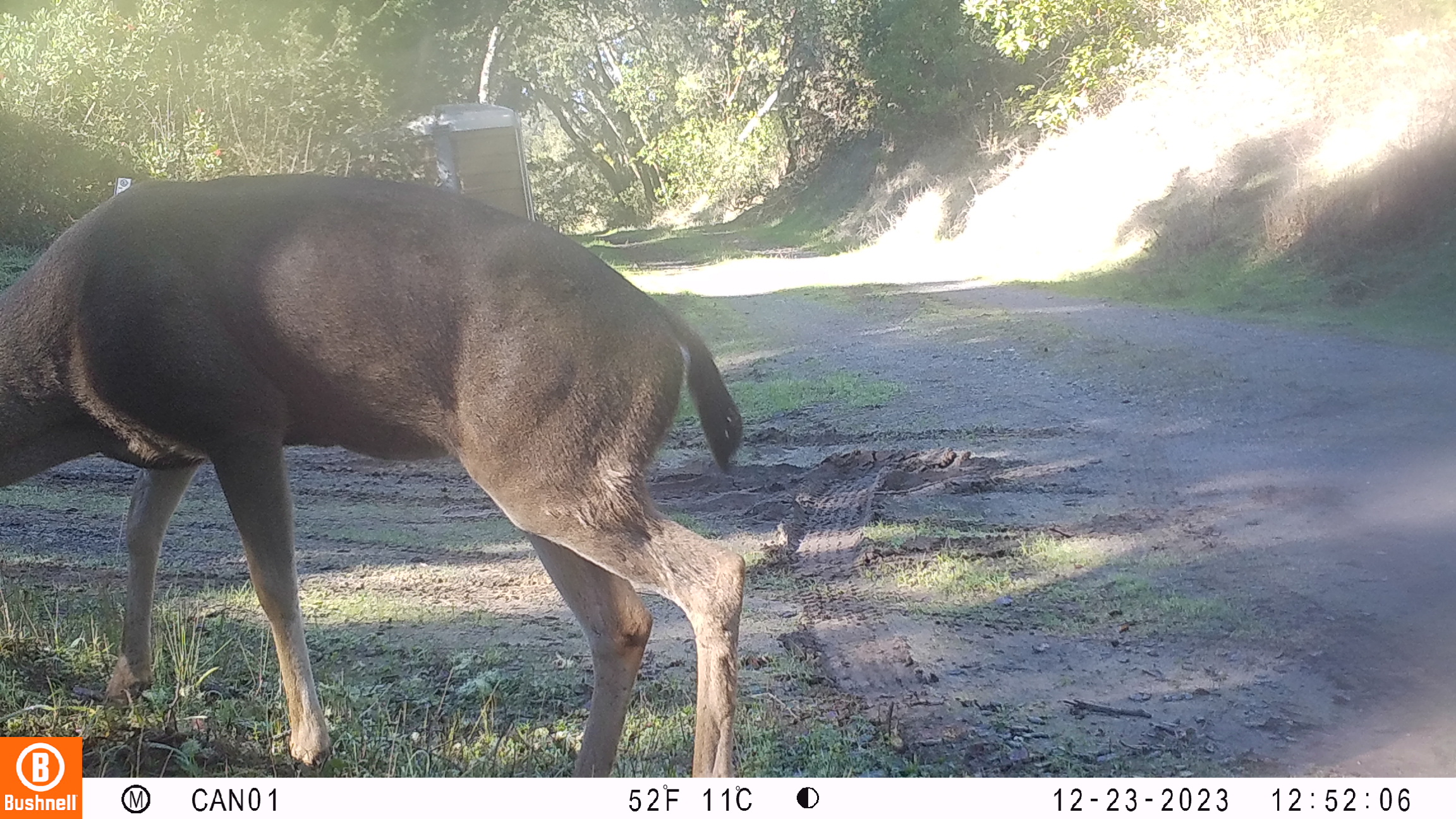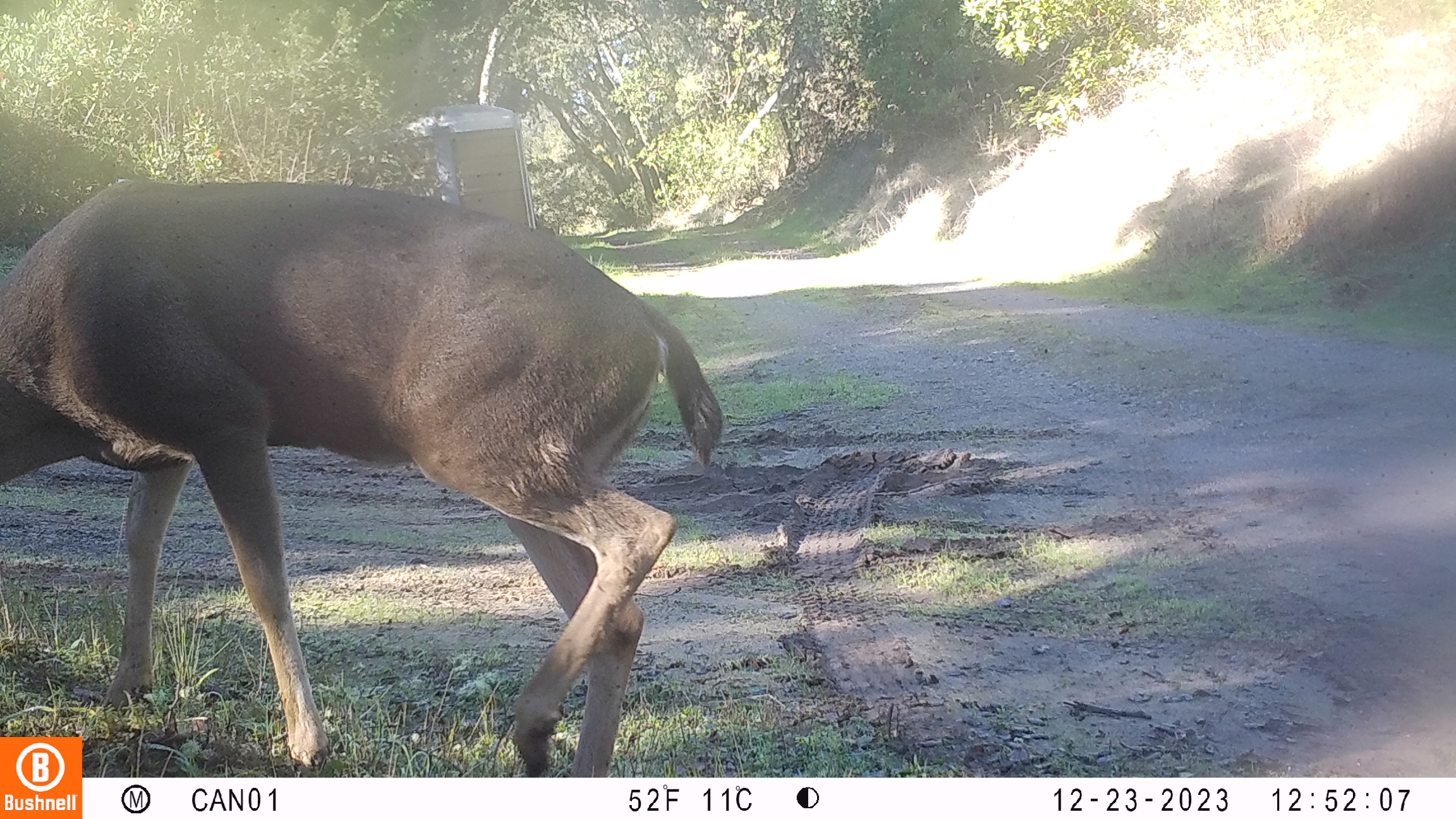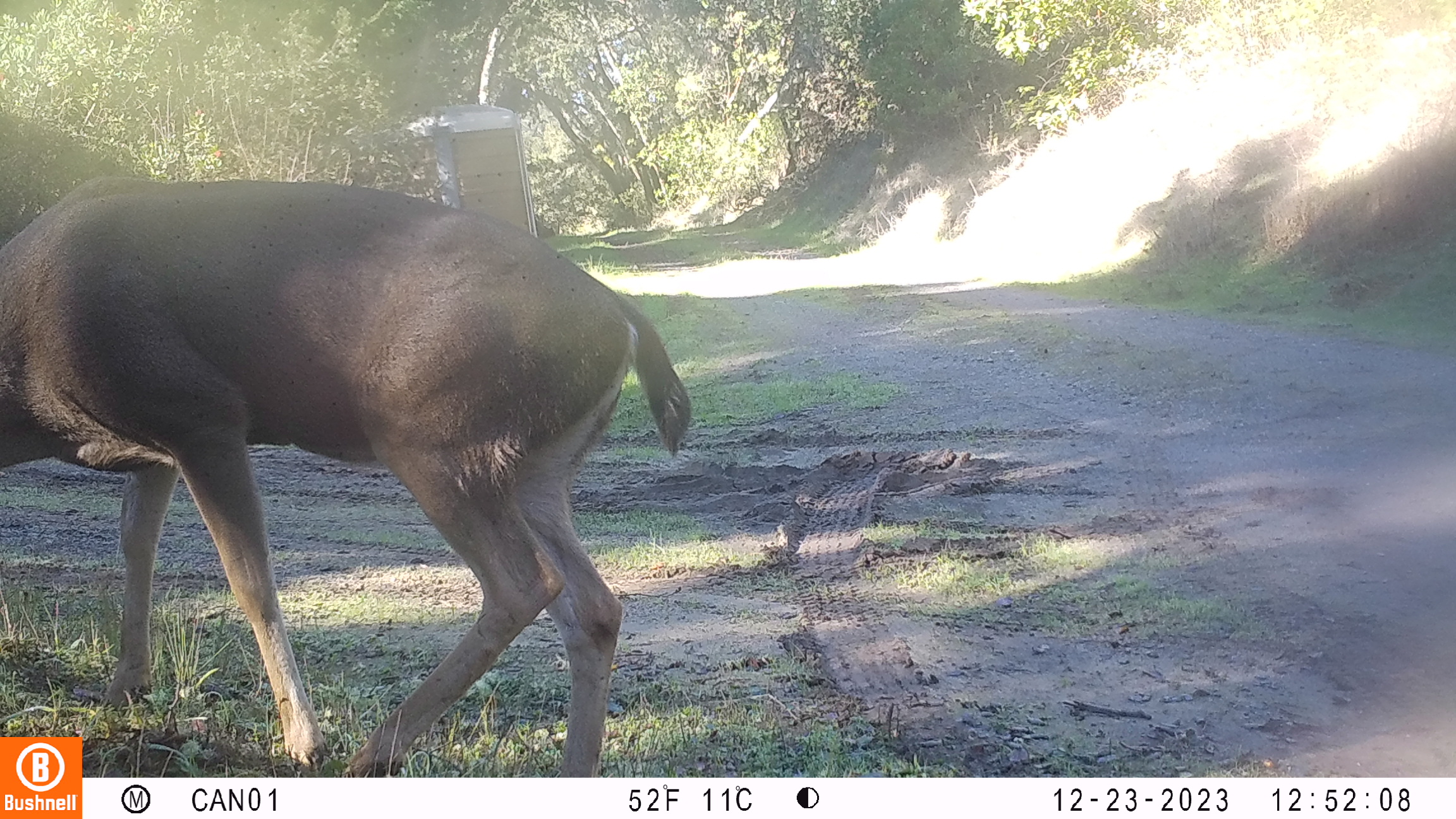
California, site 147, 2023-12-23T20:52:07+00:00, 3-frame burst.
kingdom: Animalia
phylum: Chordata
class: Mammalia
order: Artiodactyla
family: Cervidae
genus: Odocoileus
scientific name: Odocoileus hemionus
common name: mule deer